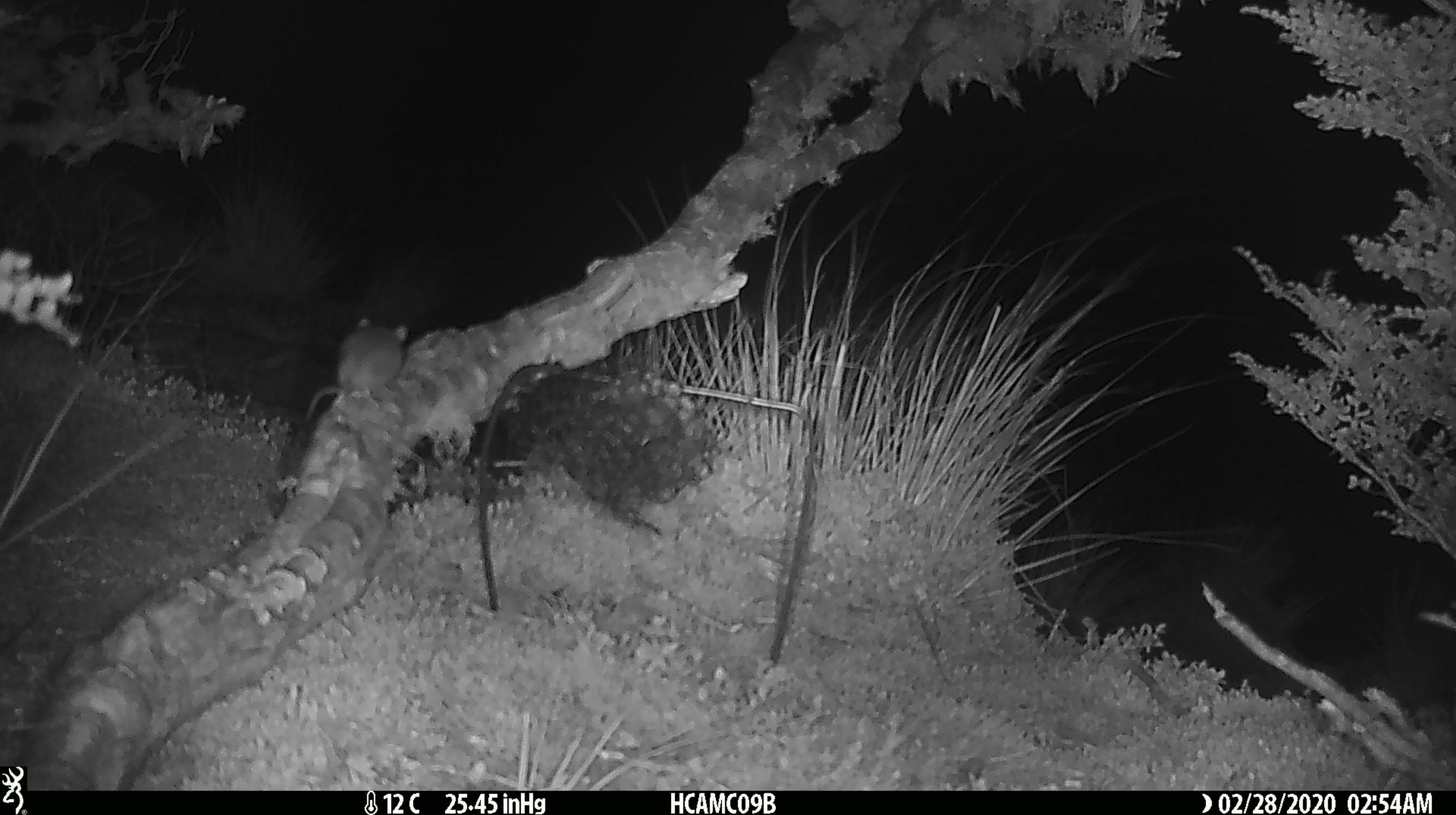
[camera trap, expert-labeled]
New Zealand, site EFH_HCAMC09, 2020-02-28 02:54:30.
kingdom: Animalia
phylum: Chordata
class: Mammalia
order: Rodentia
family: Muridae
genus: Mus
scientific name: Mus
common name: mouse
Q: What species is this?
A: Mouse (Mus).